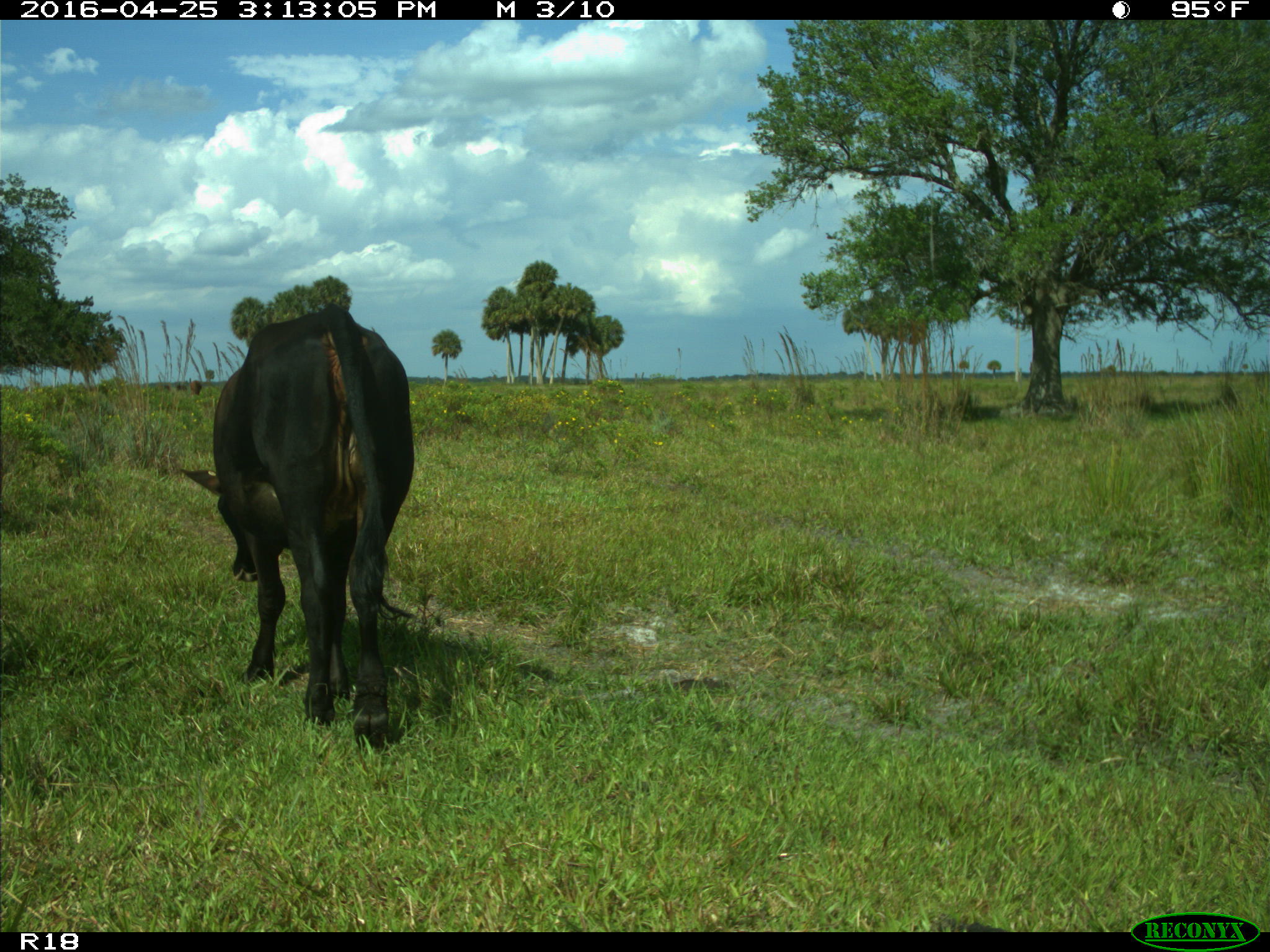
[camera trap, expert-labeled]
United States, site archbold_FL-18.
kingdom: Animalia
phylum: Chordata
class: Mammalia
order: Artiodactyla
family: Bovidae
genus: Bos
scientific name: Bos taurus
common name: domestic cow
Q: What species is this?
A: Bos taurus (domestic cow).